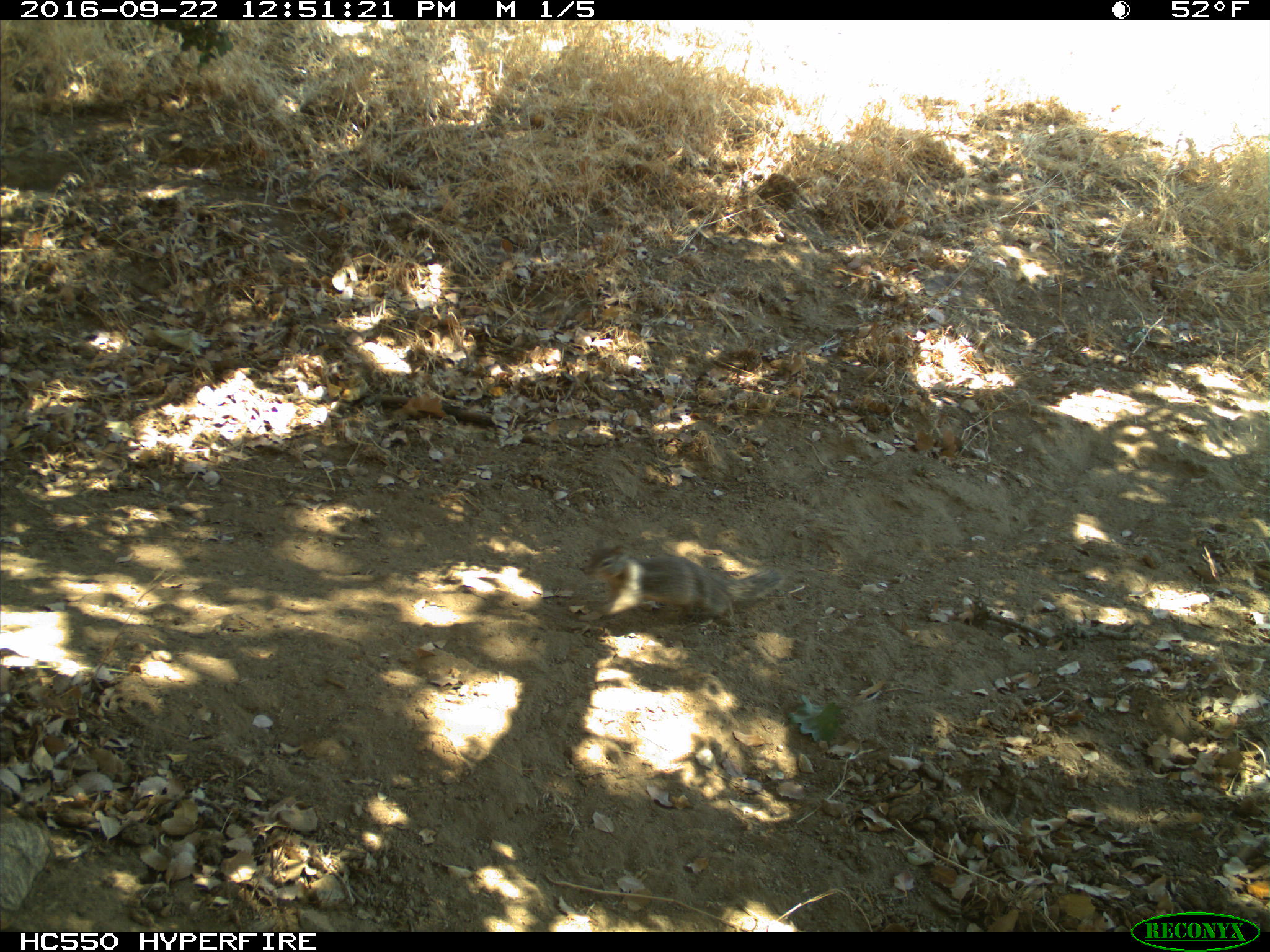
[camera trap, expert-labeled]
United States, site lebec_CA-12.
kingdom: Animalia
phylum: Chordata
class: Mammalia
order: Rodentia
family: Sciuridae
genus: Otospermophilus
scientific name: Otospermophilus beecheyi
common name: california ground squirrel